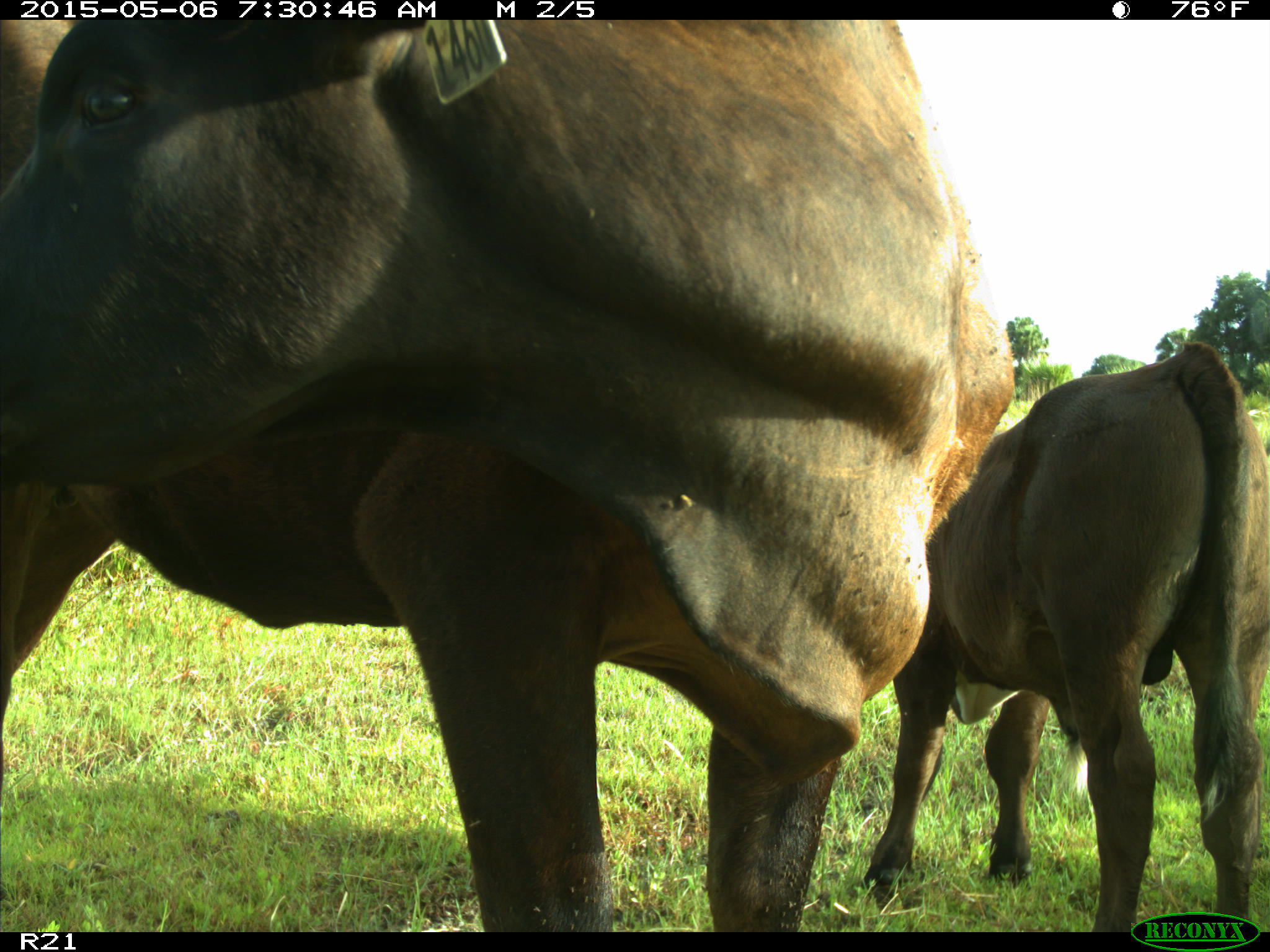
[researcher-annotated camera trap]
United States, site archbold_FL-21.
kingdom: Animalia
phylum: Chordata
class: Mammalia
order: Artiodactyla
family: Bovidae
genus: Bos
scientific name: Bos taurus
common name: domestic cow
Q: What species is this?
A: Bos taurus (domestic cow).